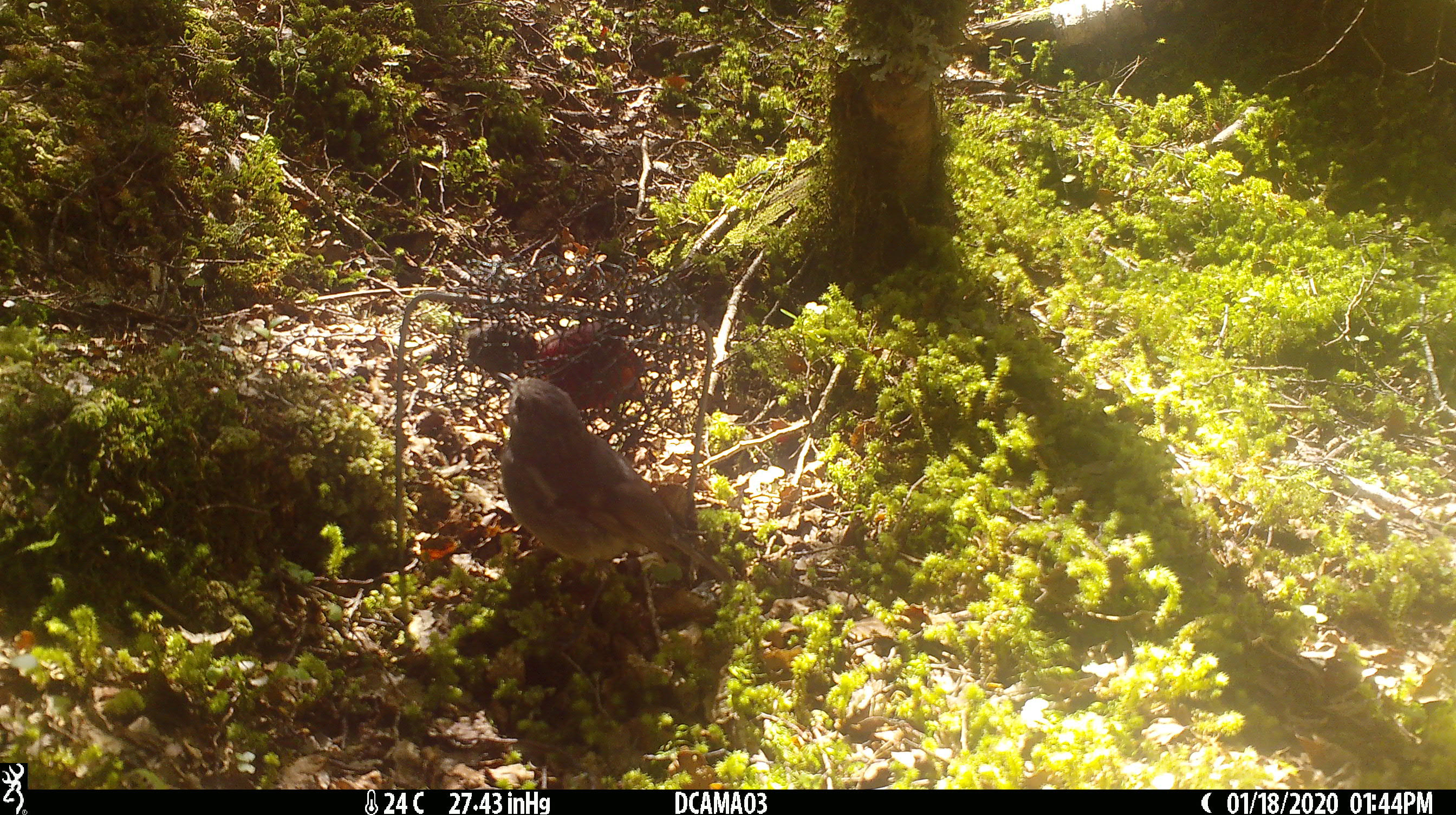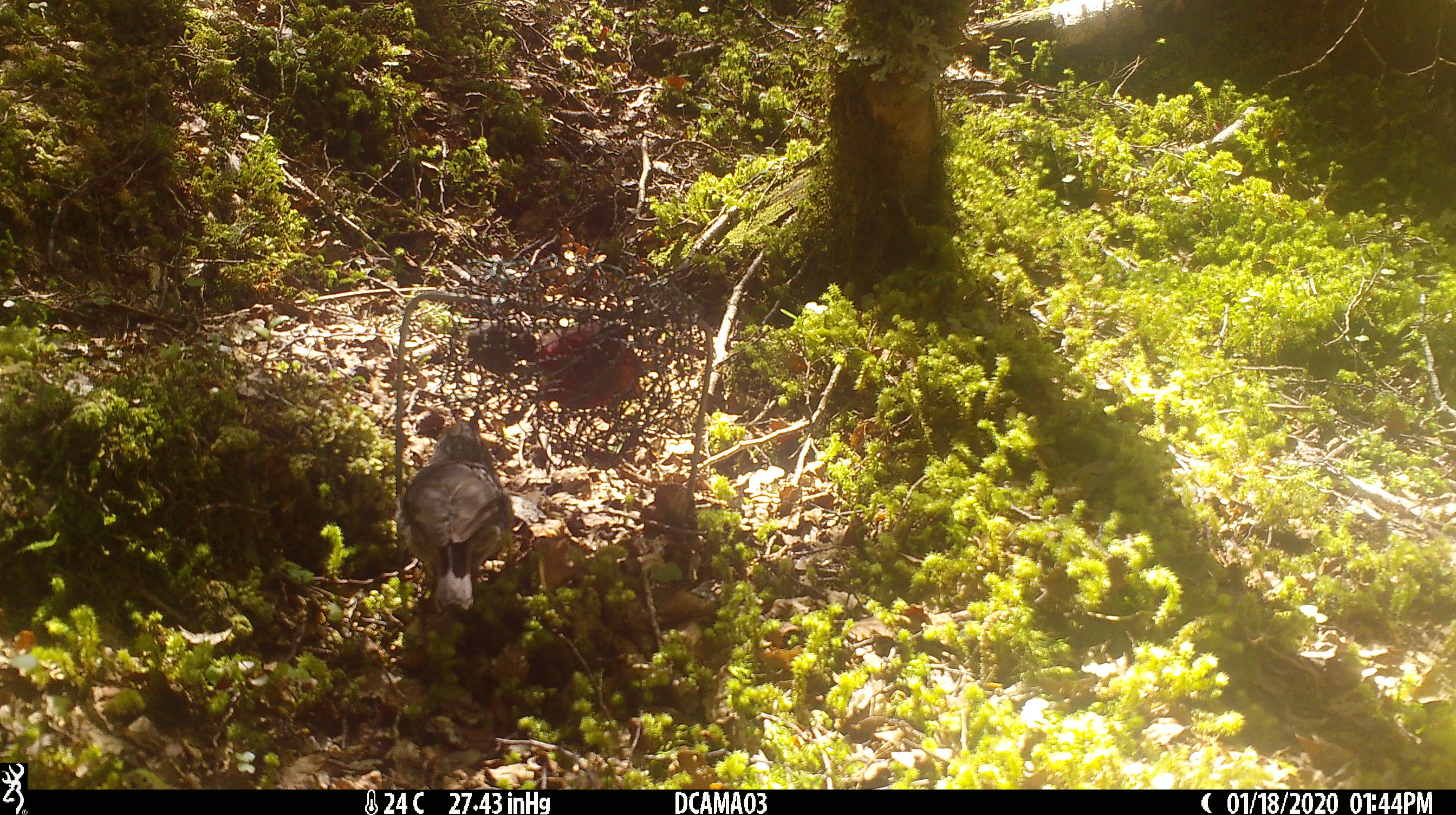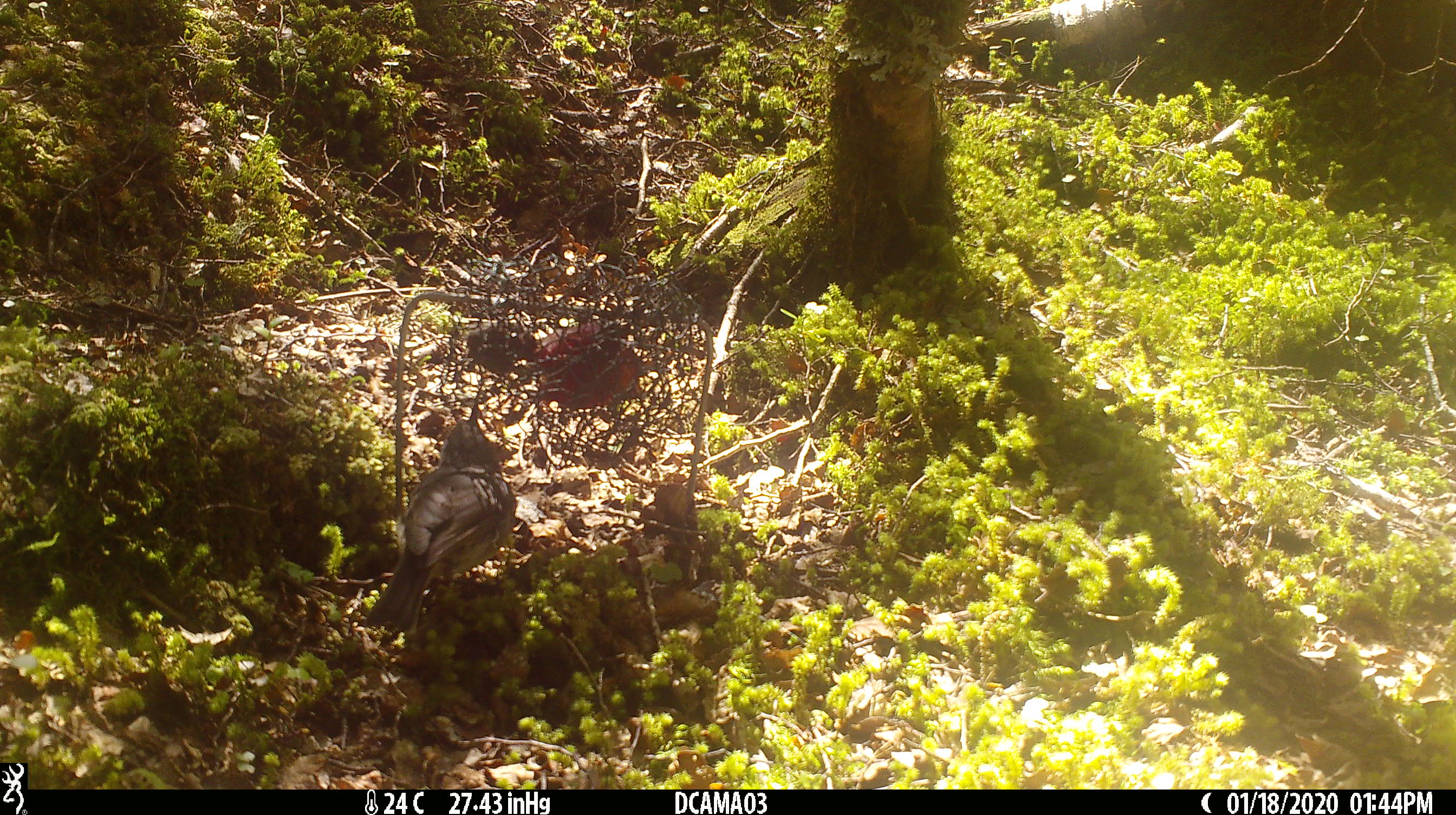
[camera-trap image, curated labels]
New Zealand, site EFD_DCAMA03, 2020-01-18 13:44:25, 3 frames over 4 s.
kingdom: Animalia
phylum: Chordata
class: Aves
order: Passeriformes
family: Petroicidae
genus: Petroica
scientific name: Petroica australis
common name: new zealand robin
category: robin